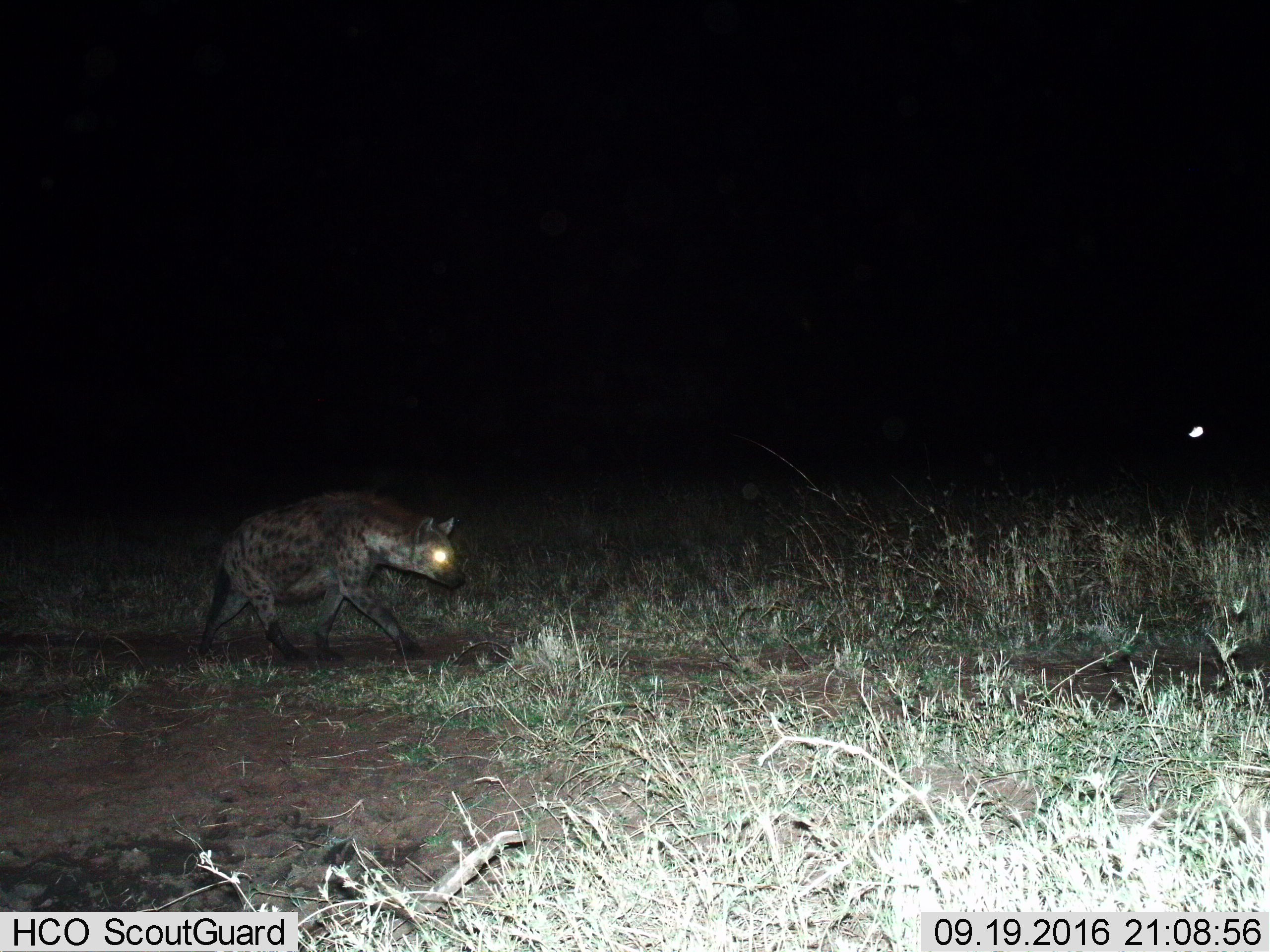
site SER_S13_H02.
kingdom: Animalia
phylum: Chordata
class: Mammalia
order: Carnivora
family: Hyaenidae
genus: Crocuta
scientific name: Crocuta crocuta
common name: spotted hyena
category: hyenaspotted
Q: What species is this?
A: Hyenaspotted (spotted hyena) (Crocuta crocuta).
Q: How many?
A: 1.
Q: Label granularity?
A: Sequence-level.